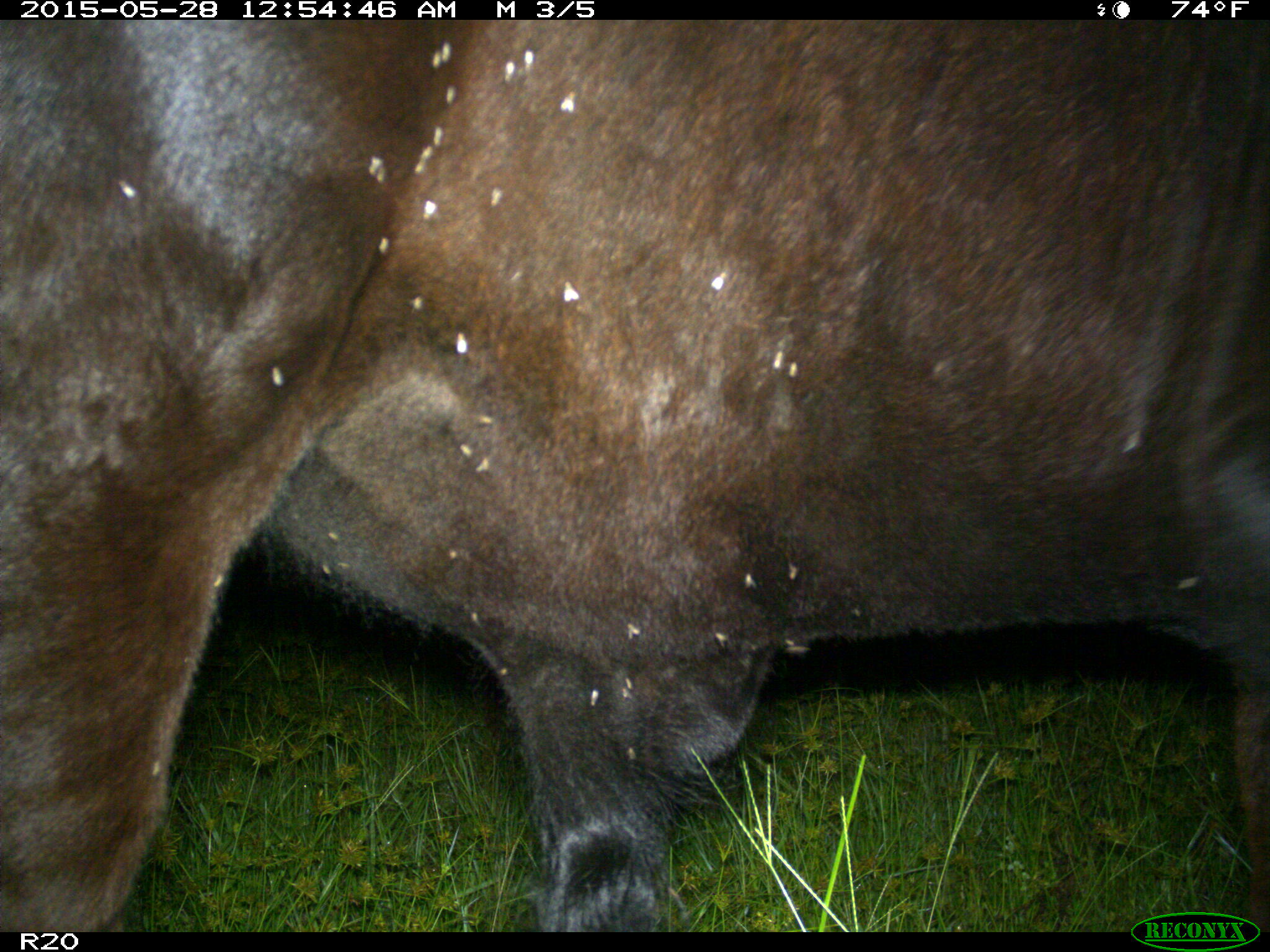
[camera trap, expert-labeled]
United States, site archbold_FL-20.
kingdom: Animalia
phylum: Chordata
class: Mammalia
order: Artiodactyla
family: Bovidae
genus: Bos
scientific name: Bos taurus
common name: domestic cow